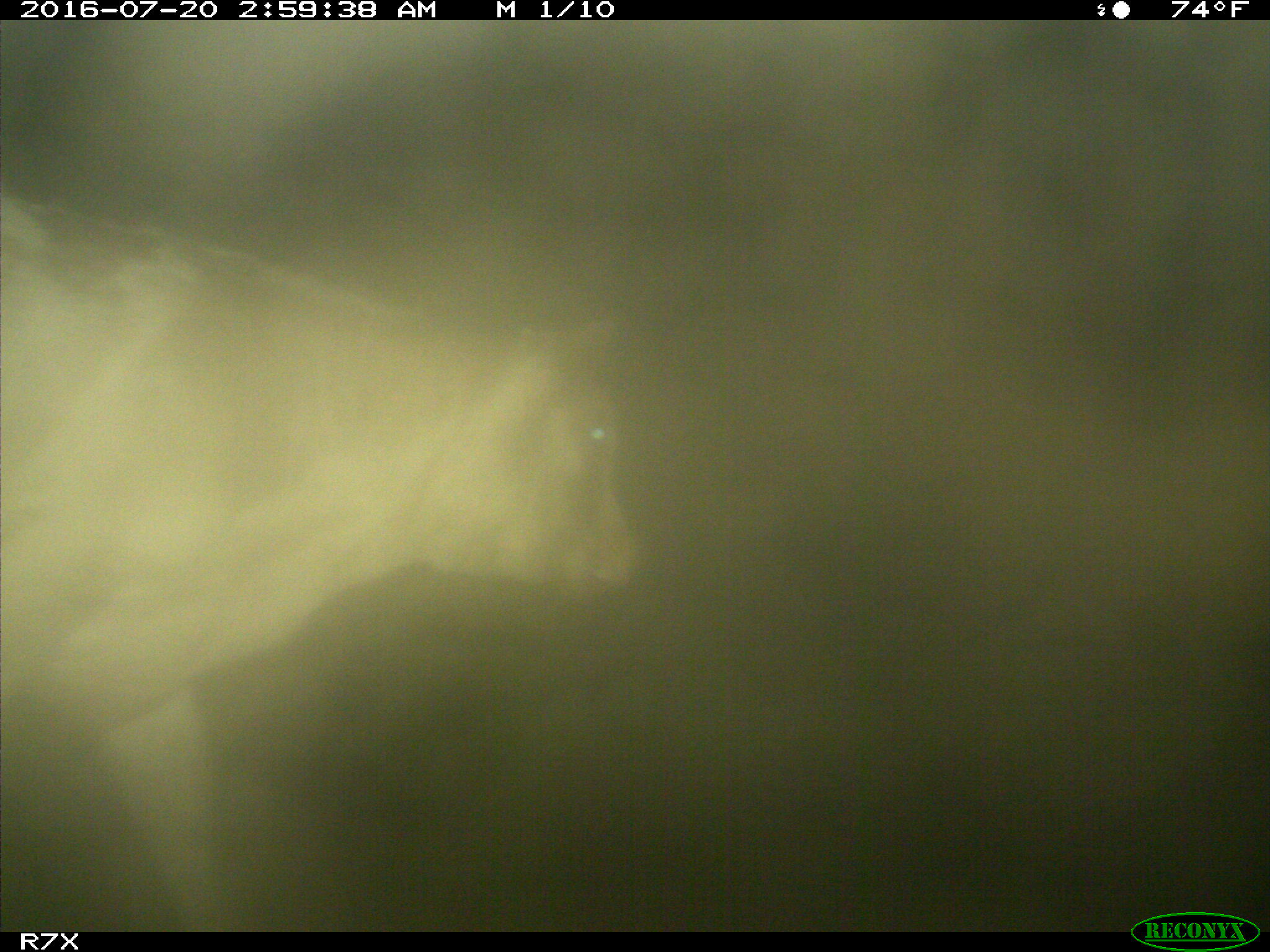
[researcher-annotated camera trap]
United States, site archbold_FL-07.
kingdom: Animalia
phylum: Chordata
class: Mammalia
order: Artiodactyla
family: Bovidae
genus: Bos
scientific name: Bos taurus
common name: domestic cow